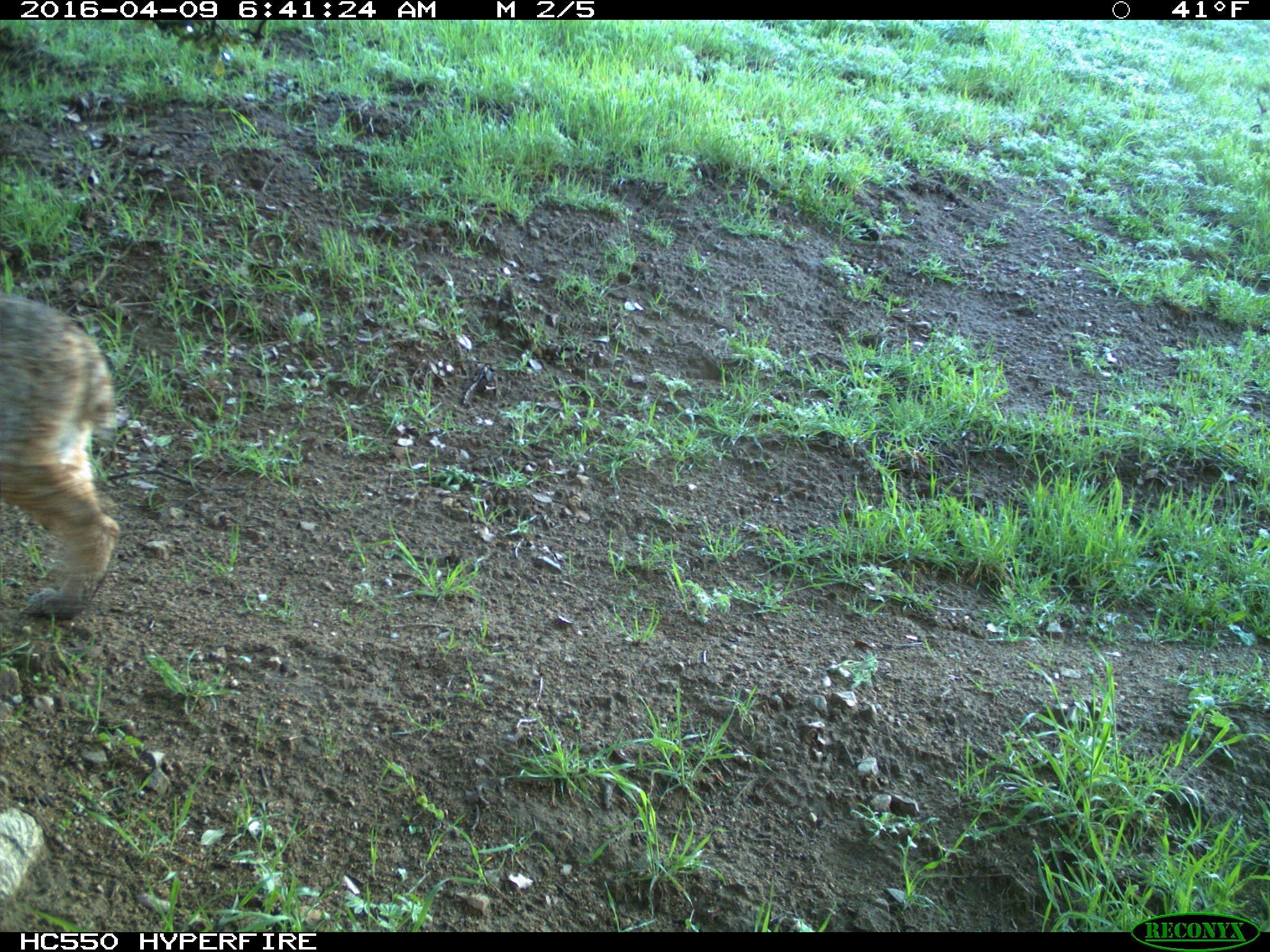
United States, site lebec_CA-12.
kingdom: Animalia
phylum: Chordata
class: Mammalia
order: Carnivora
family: Felidae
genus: Lynx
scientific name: Lynx rufus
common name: bobcat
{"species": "Lynx rufus (bobcat)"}